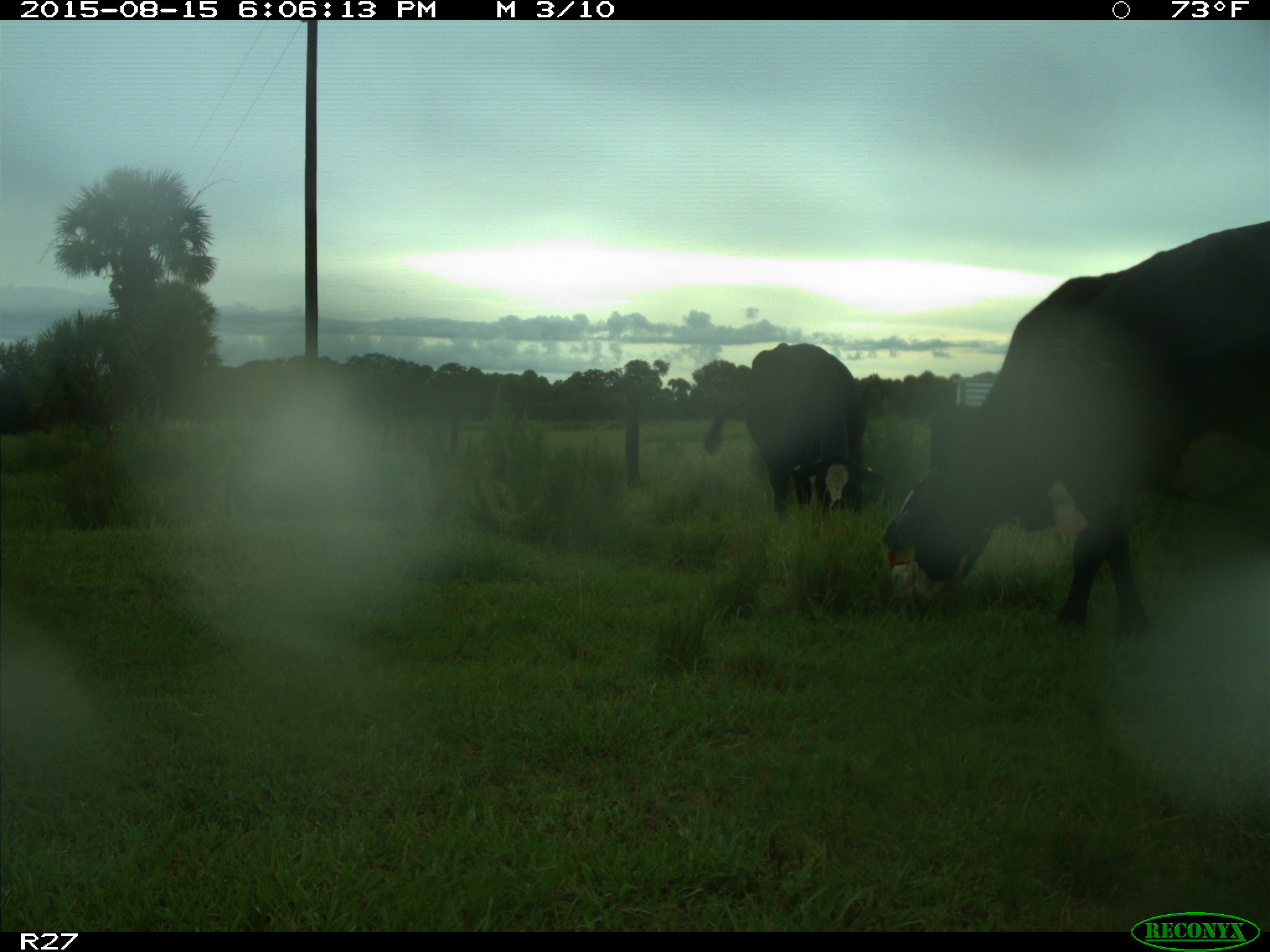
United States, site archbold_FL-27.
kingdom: Animalia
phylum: Chordata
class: Mammalia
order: Artiodactyla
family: Bovidae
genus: Bos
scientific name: Bos taurus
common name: domestic cow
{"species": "Bos taurus (domestic cow)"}